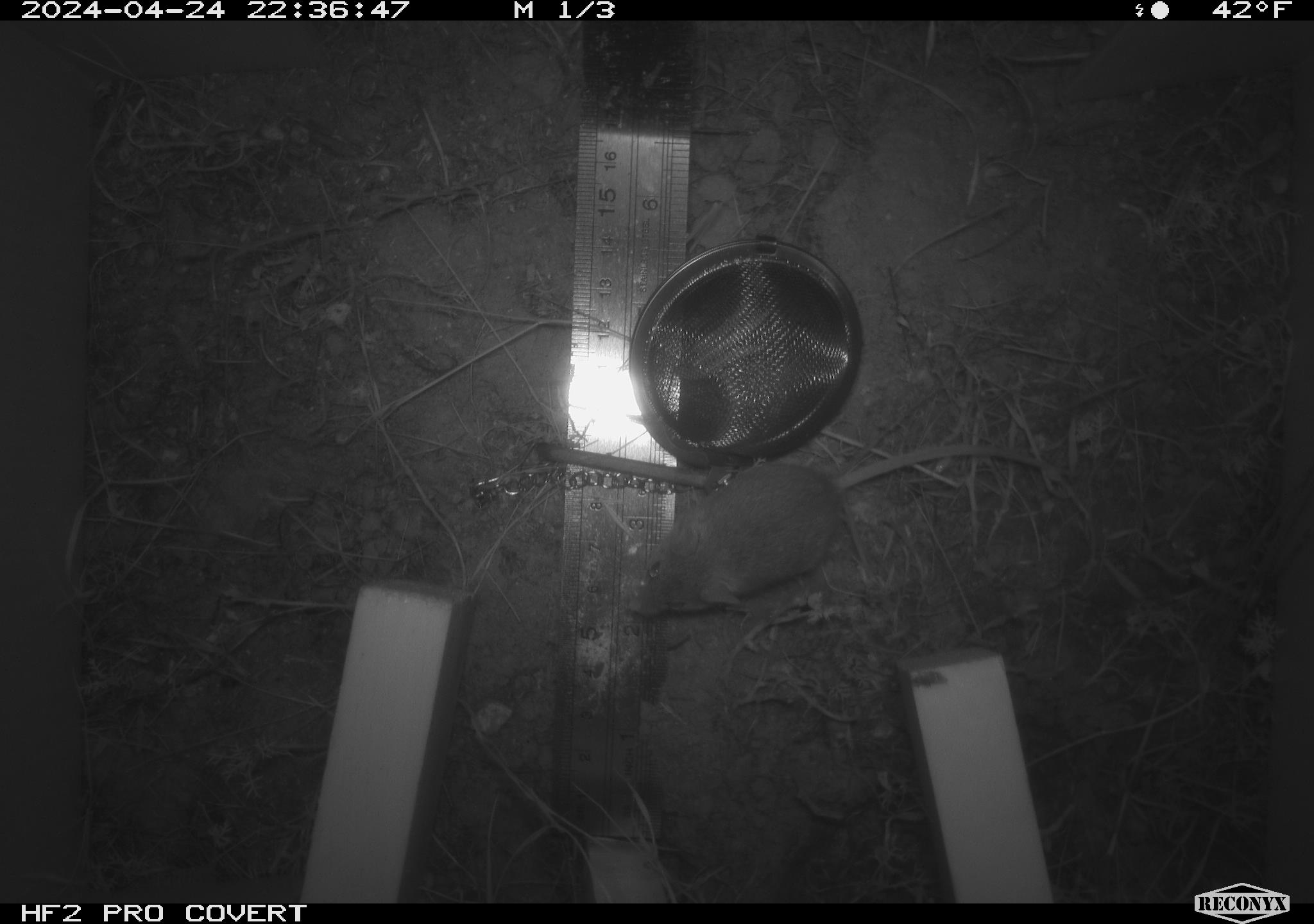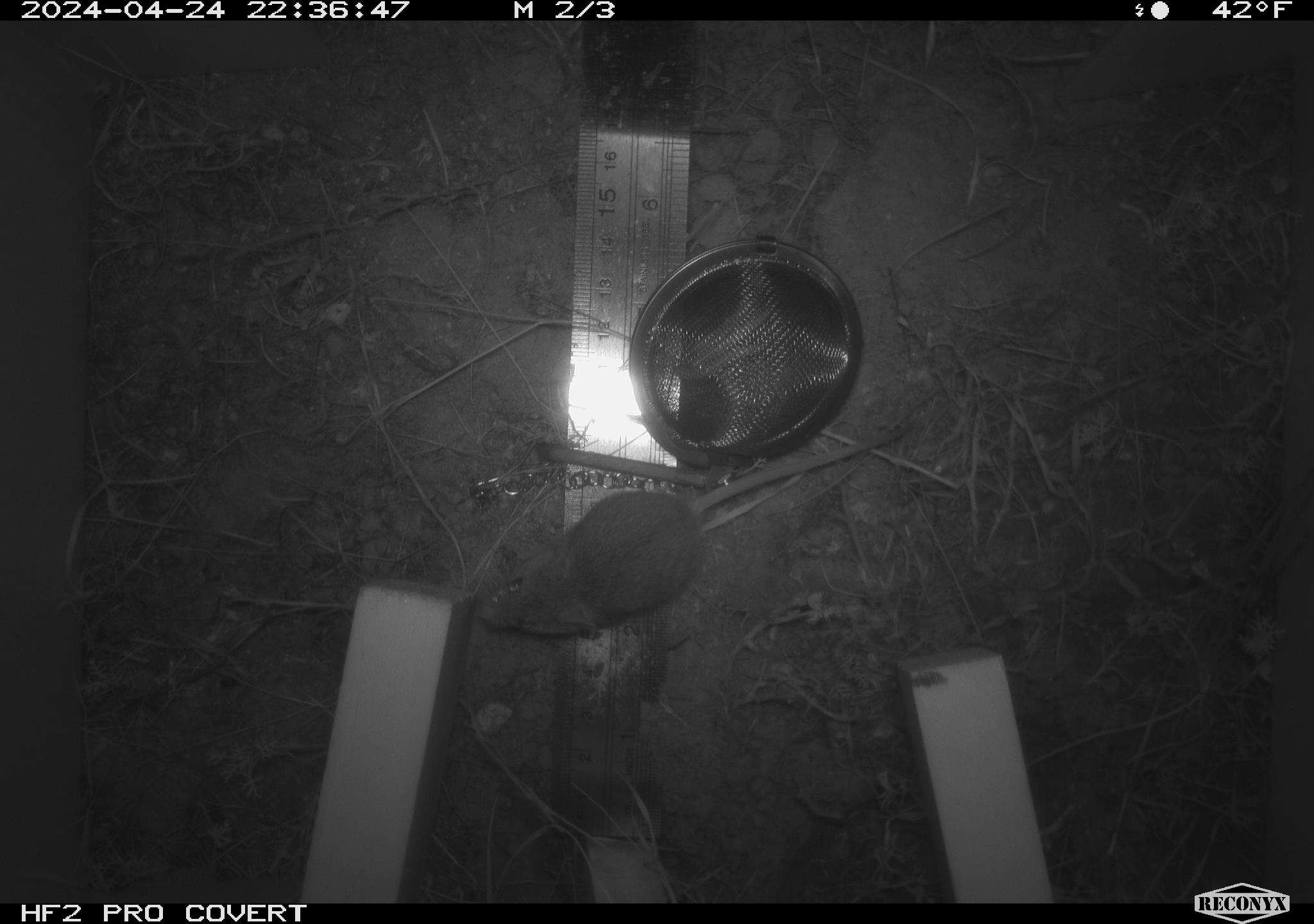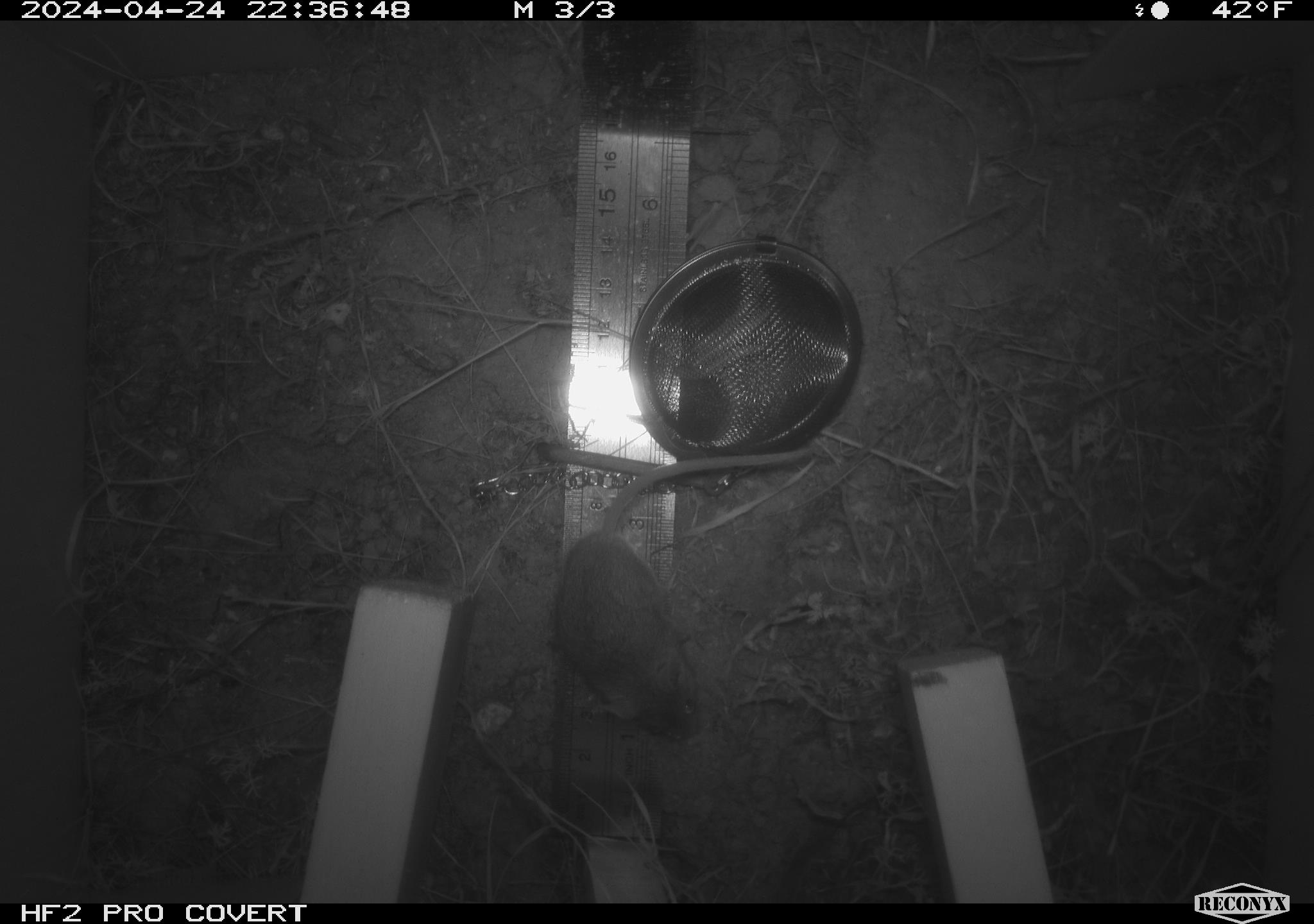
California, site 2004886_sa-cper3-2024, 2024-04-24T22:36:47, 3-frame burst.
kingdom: Animalia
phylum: Chordata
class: Mammalia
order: Rodentia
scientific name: Rodentia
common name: rodent